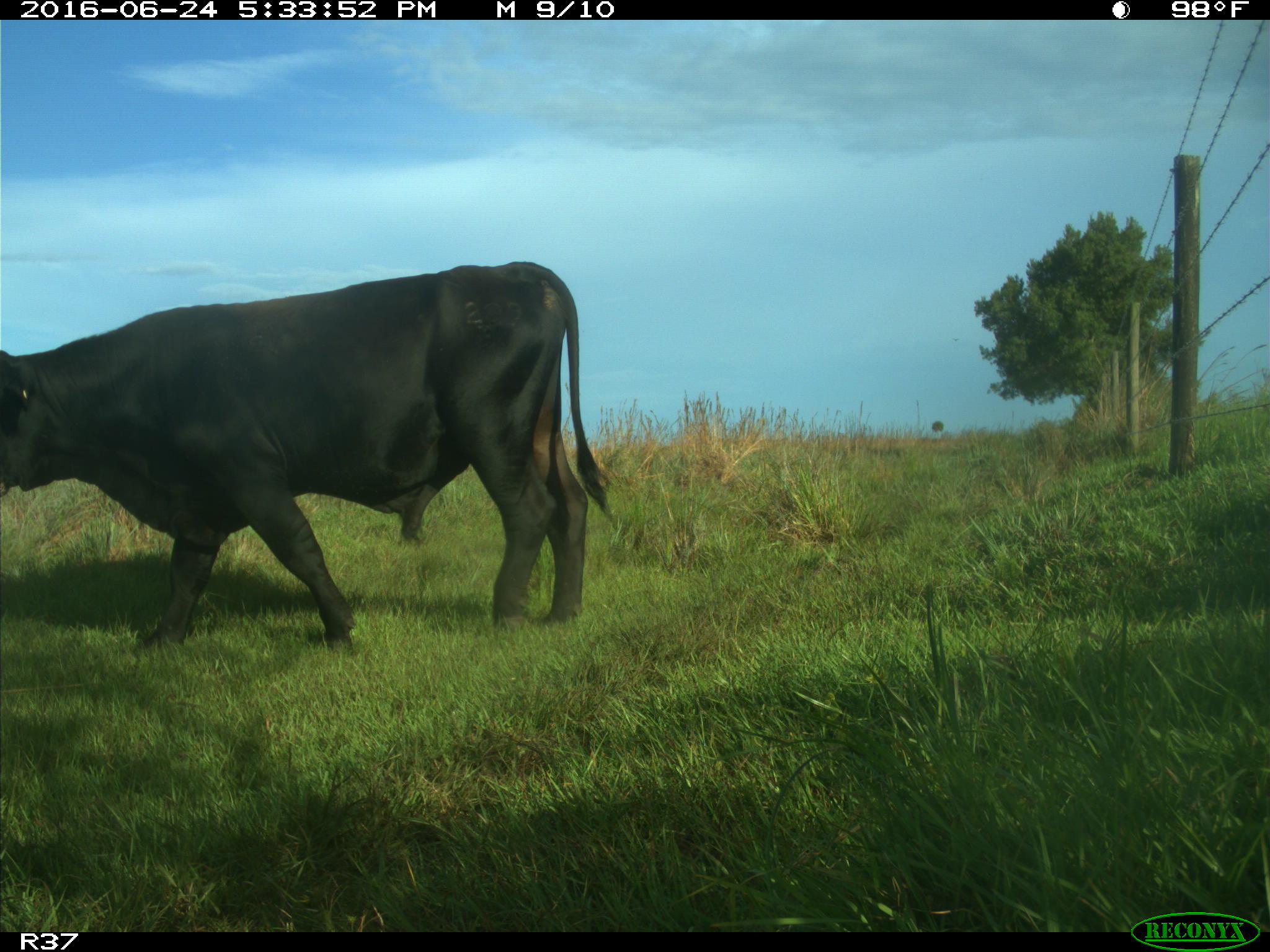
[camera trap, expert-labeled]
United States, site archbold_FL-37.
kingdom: Animalia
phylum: Chordata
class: Mammalia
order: Artiodactyla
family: Bovidae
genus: Bos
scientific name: Bos taurus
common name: domestic cow